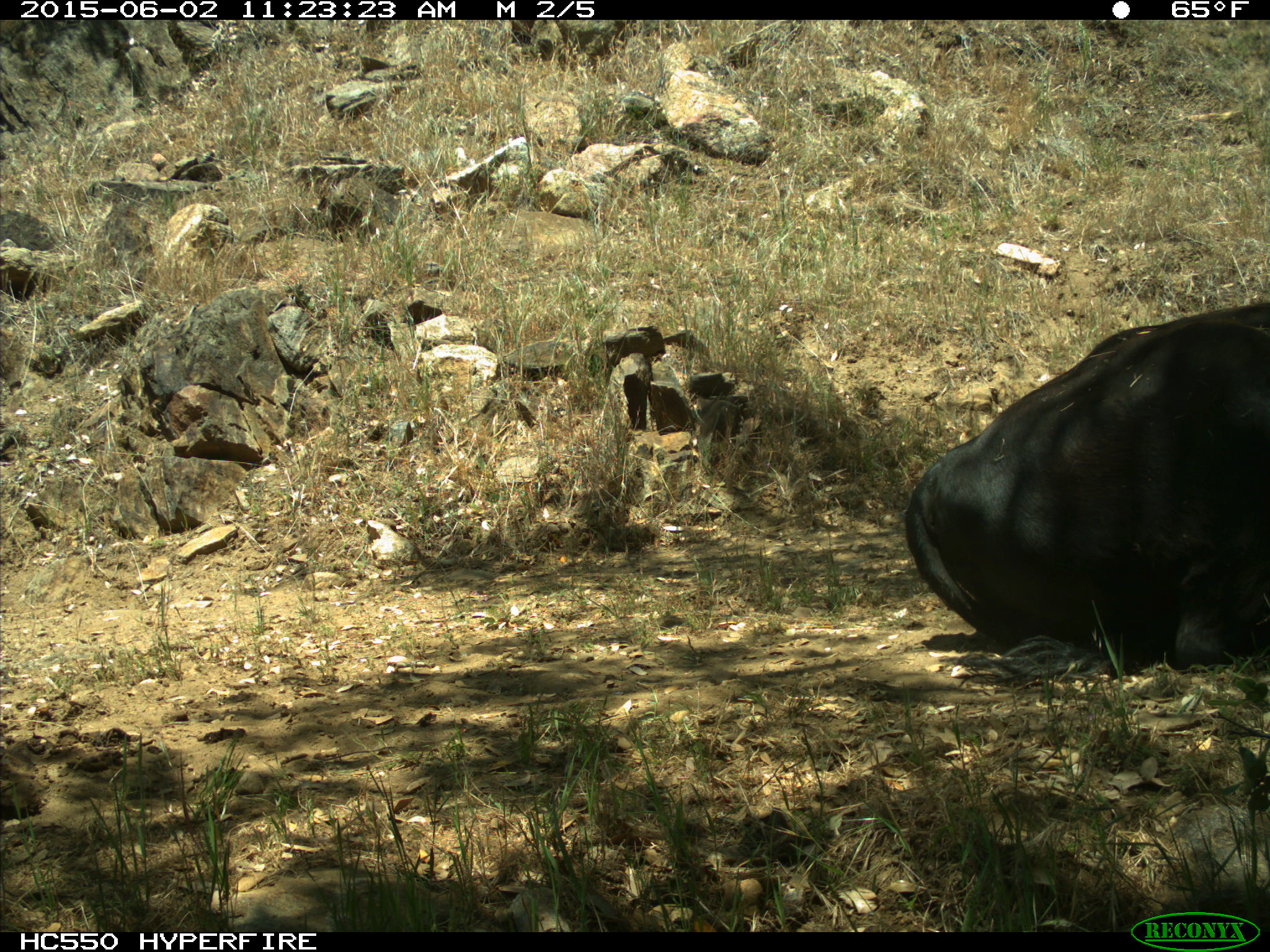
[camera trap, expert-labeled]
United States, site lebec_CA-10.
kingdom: Animalia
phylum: Chordata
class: Mammalia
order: Artiodactyla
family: Bovidae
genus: Bos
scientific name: Bos taurus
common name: domestic cow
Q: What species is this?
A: Bos taurus (domestic cow).